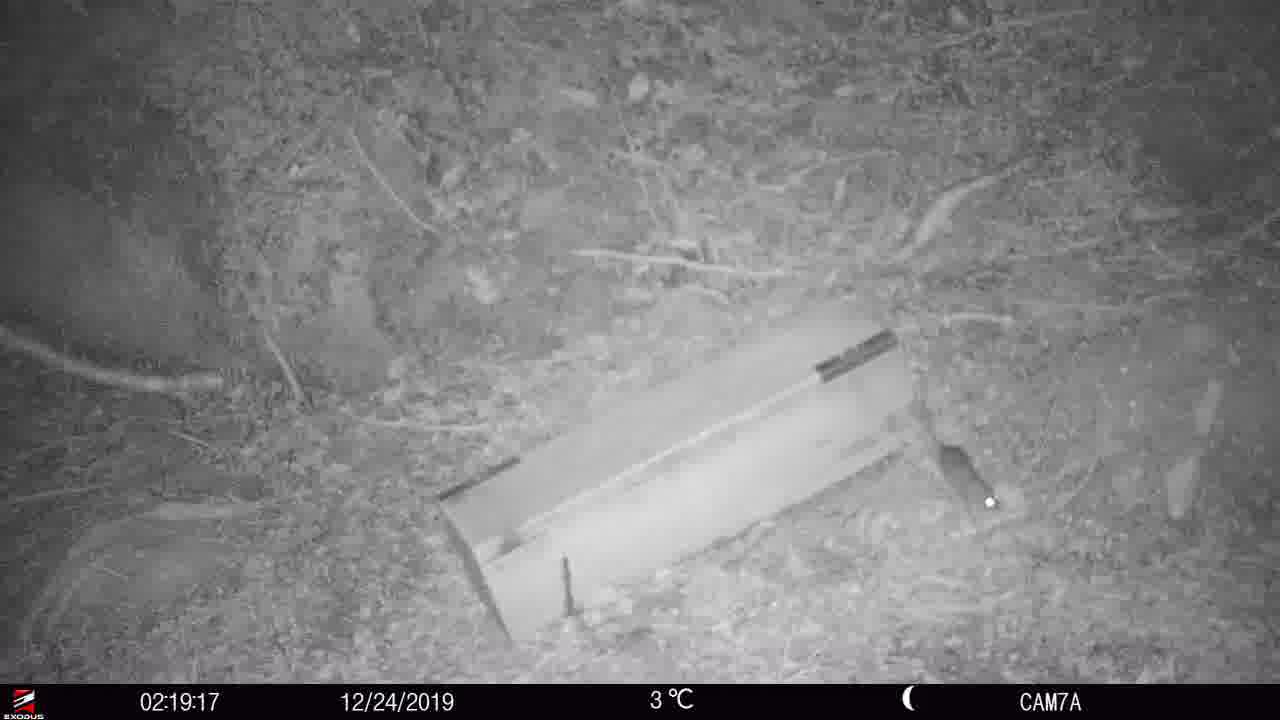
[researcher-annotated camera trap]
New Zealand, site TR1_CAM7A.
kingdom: Animalia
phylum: Chordata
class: Mammalia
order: Rodentia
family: Muridae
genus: Rattus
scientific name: Rattus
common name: rat